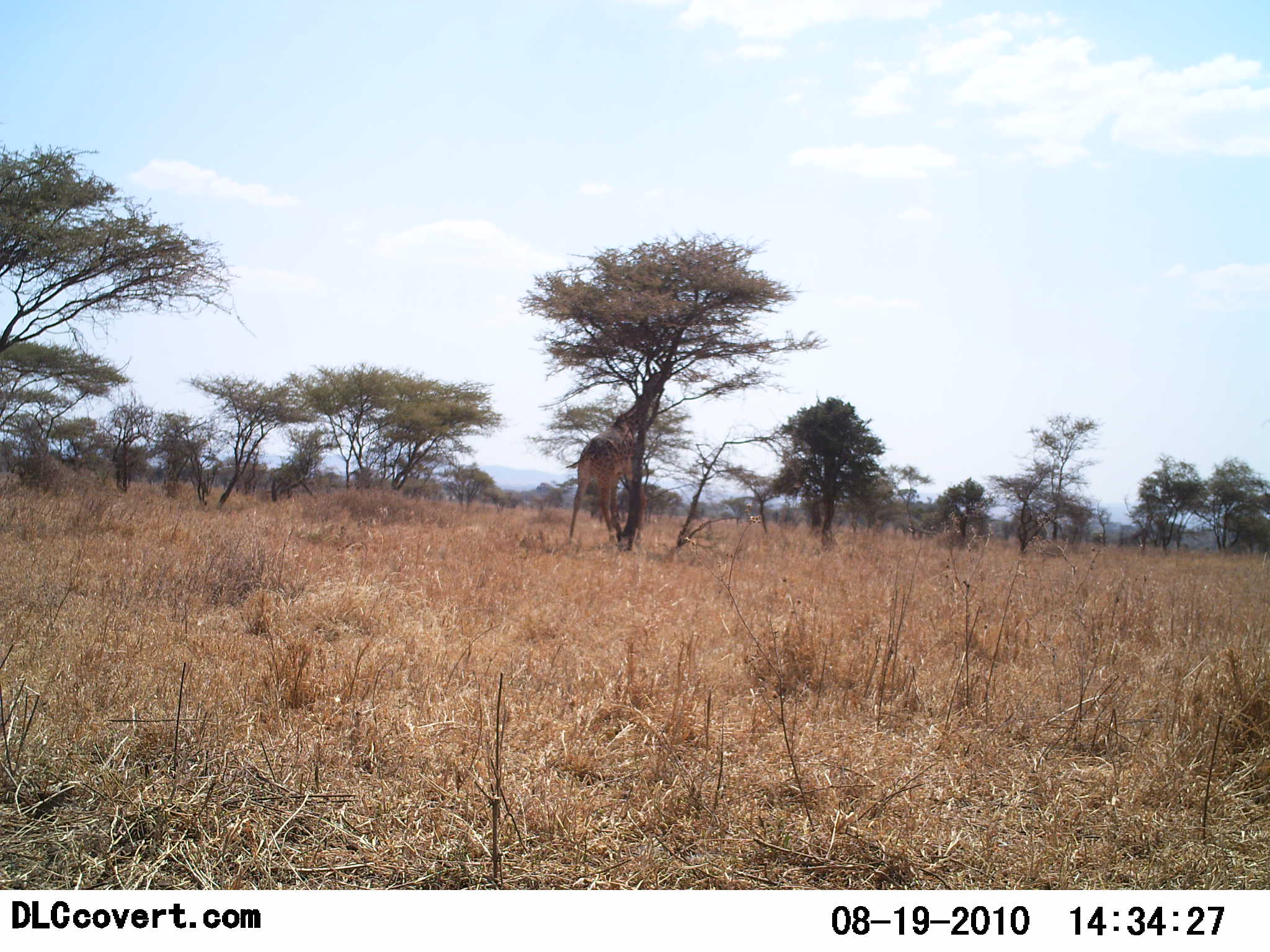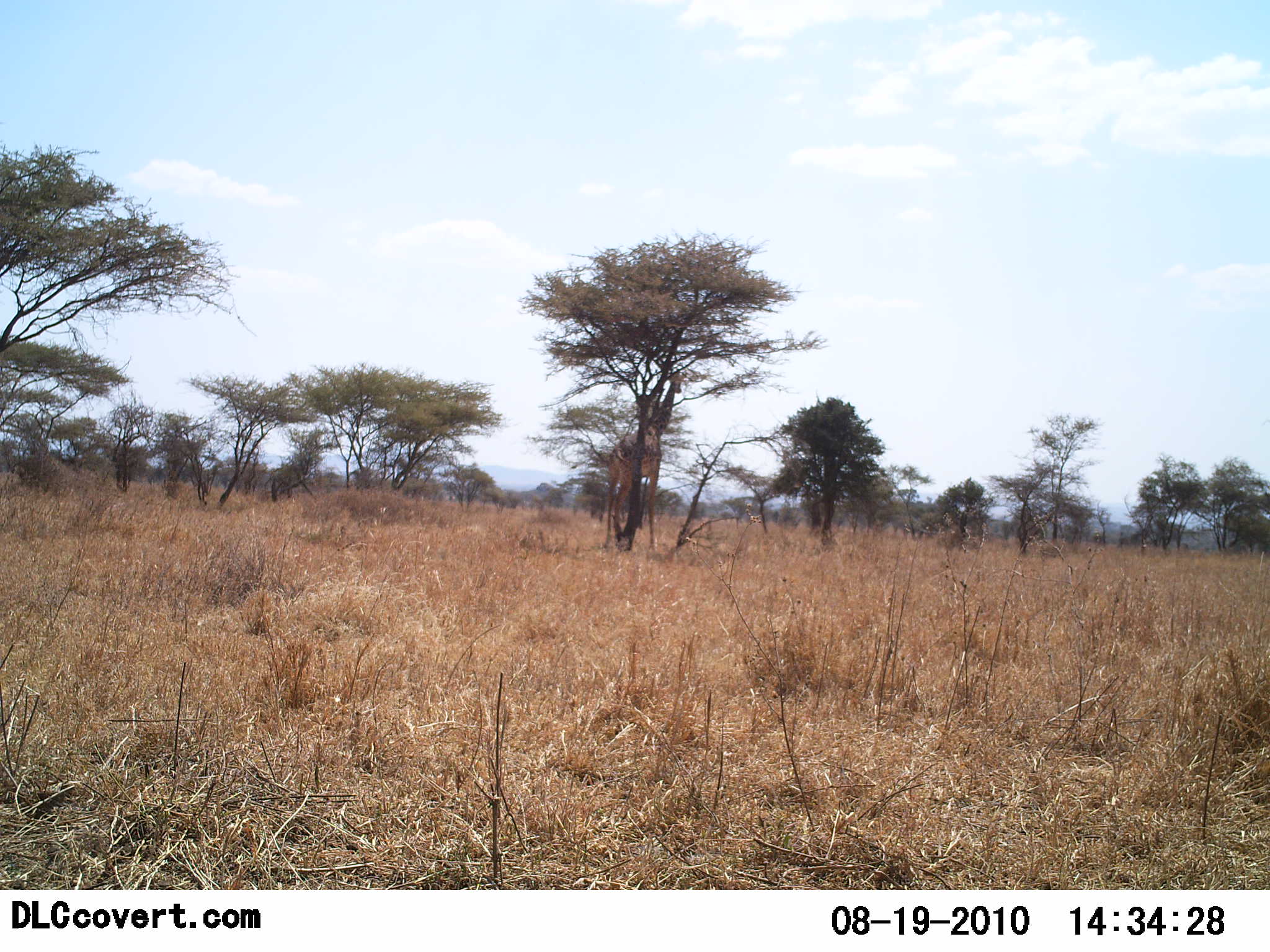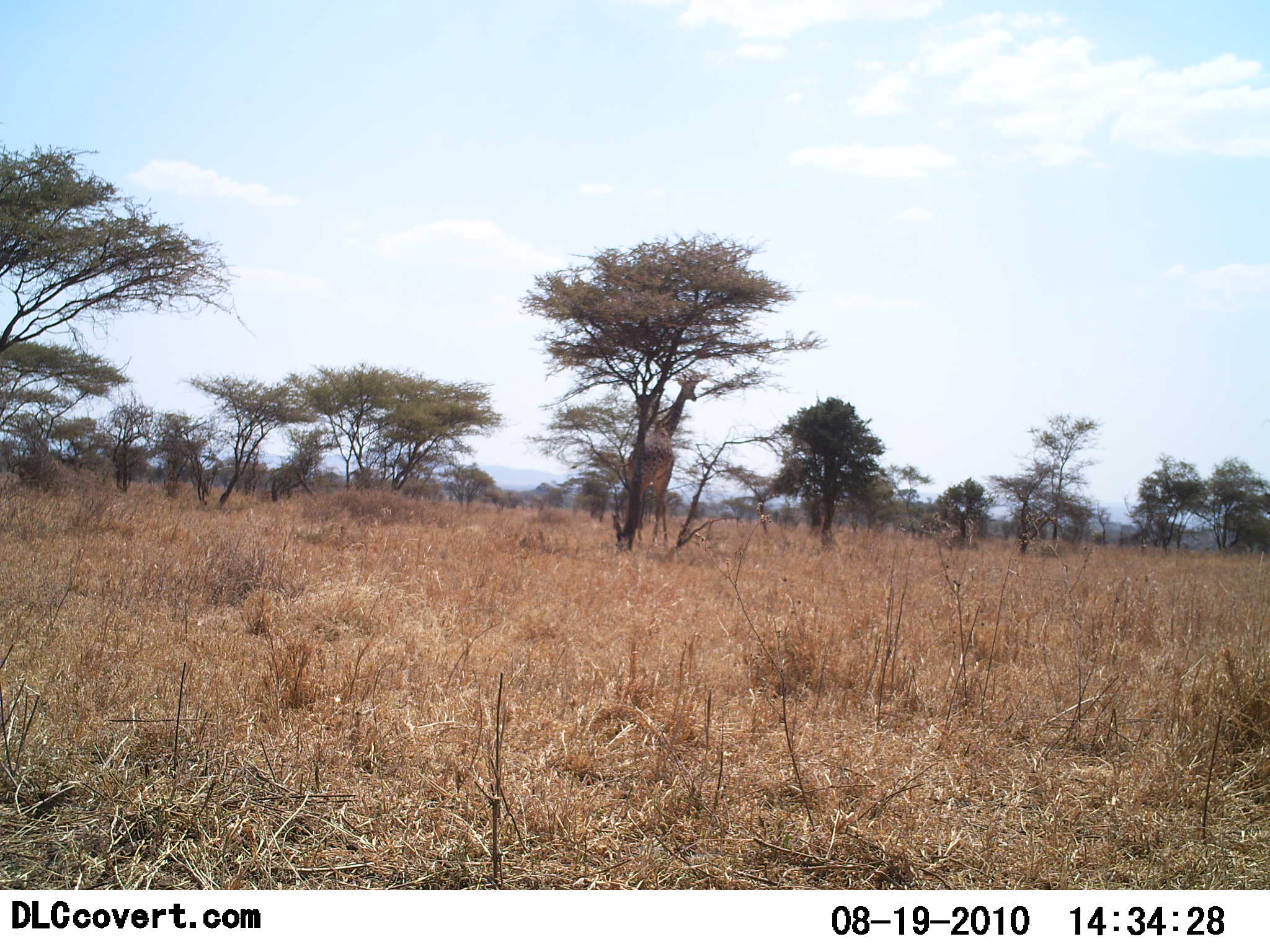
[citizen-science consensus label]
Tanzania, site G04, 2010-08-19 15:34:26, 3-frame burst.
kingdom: Animalia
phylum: Chordata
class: Mammalia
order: Artiodactyla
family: Giraffidae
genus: Giraffa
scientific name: Giraffa camelopardalis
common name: giraffe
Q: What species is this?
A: Giraffe (Giraffa camelopardalis).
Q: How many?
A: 1.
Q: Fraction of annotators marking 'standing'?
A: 21%.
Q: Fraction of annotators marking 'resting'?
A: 0%.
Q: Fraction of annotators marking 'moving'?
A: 86%.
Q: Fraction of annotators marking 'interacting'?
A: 0%.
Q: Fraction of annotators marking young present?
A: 0%.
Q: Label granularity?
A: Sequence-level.